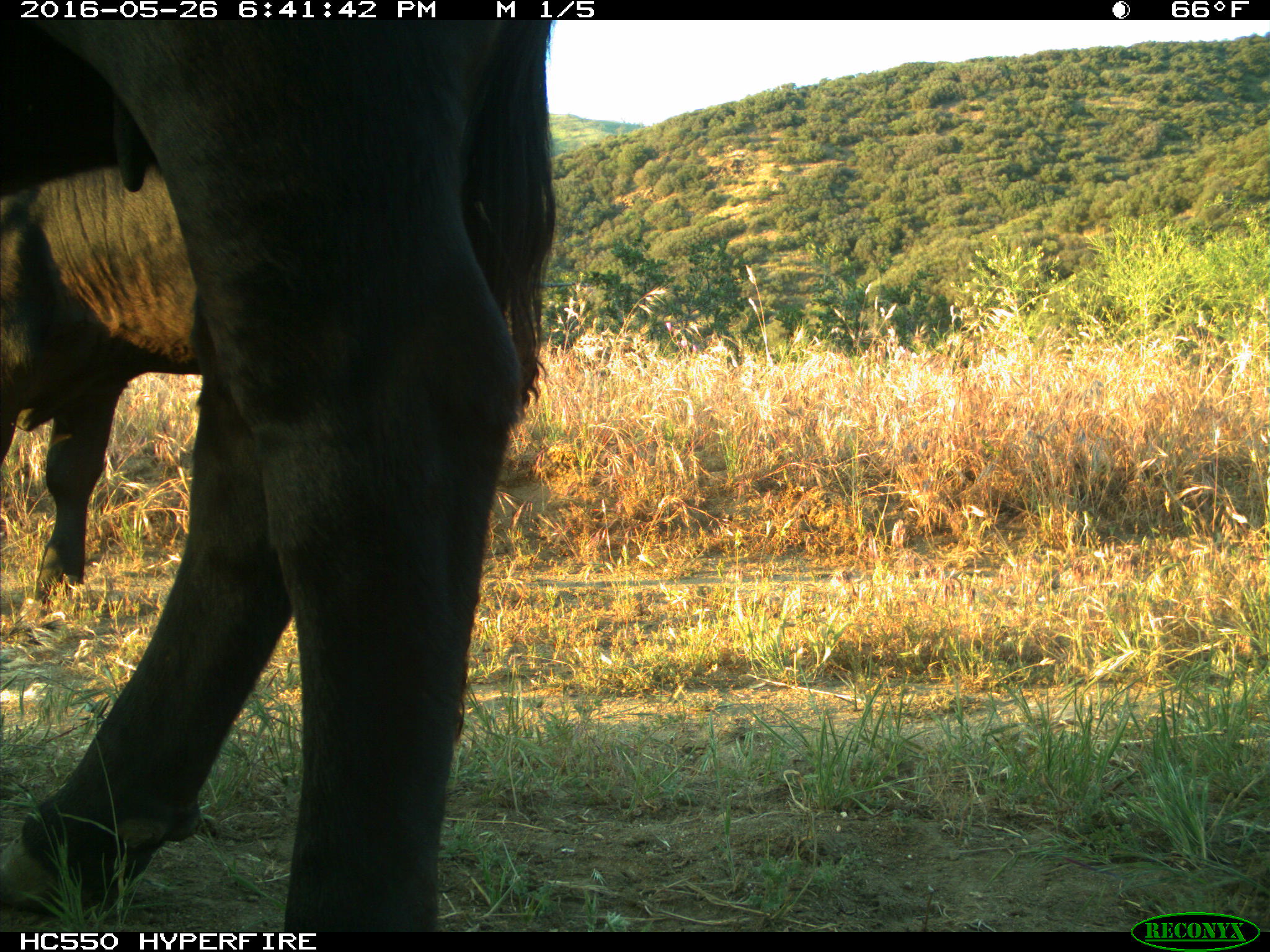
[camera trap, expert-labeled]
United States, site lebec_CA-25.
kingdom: Animalia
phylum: Chordata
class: Mammalia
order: Artiodactyla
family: Bovidae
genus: Bos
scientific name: Bos taurus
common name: domestic cow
Bos taurus (domestic cow).